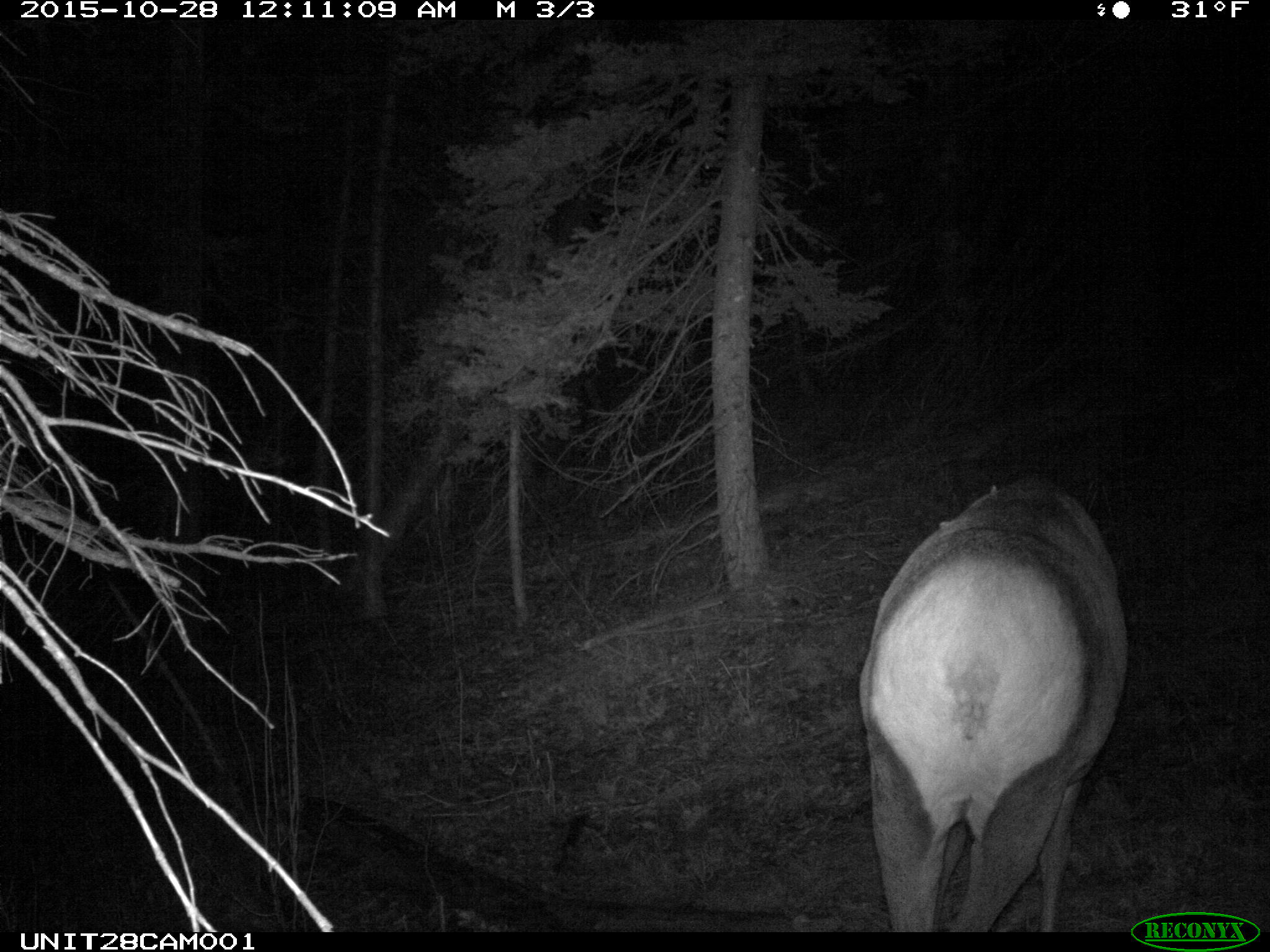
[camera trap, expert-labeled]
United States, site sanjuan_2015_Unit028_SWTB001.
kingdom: Animalia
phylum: Chordata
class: Mammalia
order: Artiodactyla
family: Cervidae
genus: Cervus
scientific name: Cervus elaphus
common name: red deer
Cervus elaphus (red deer).